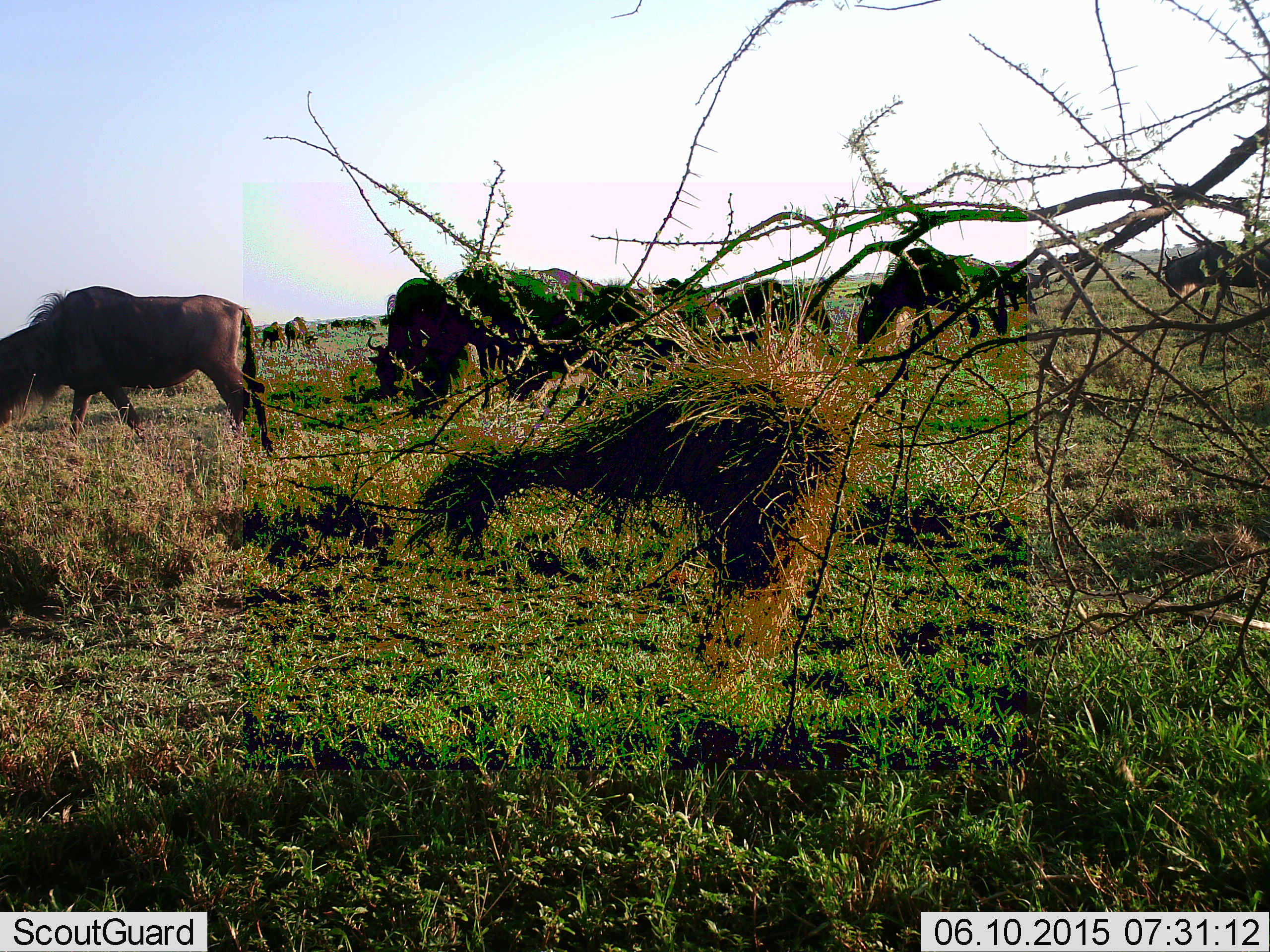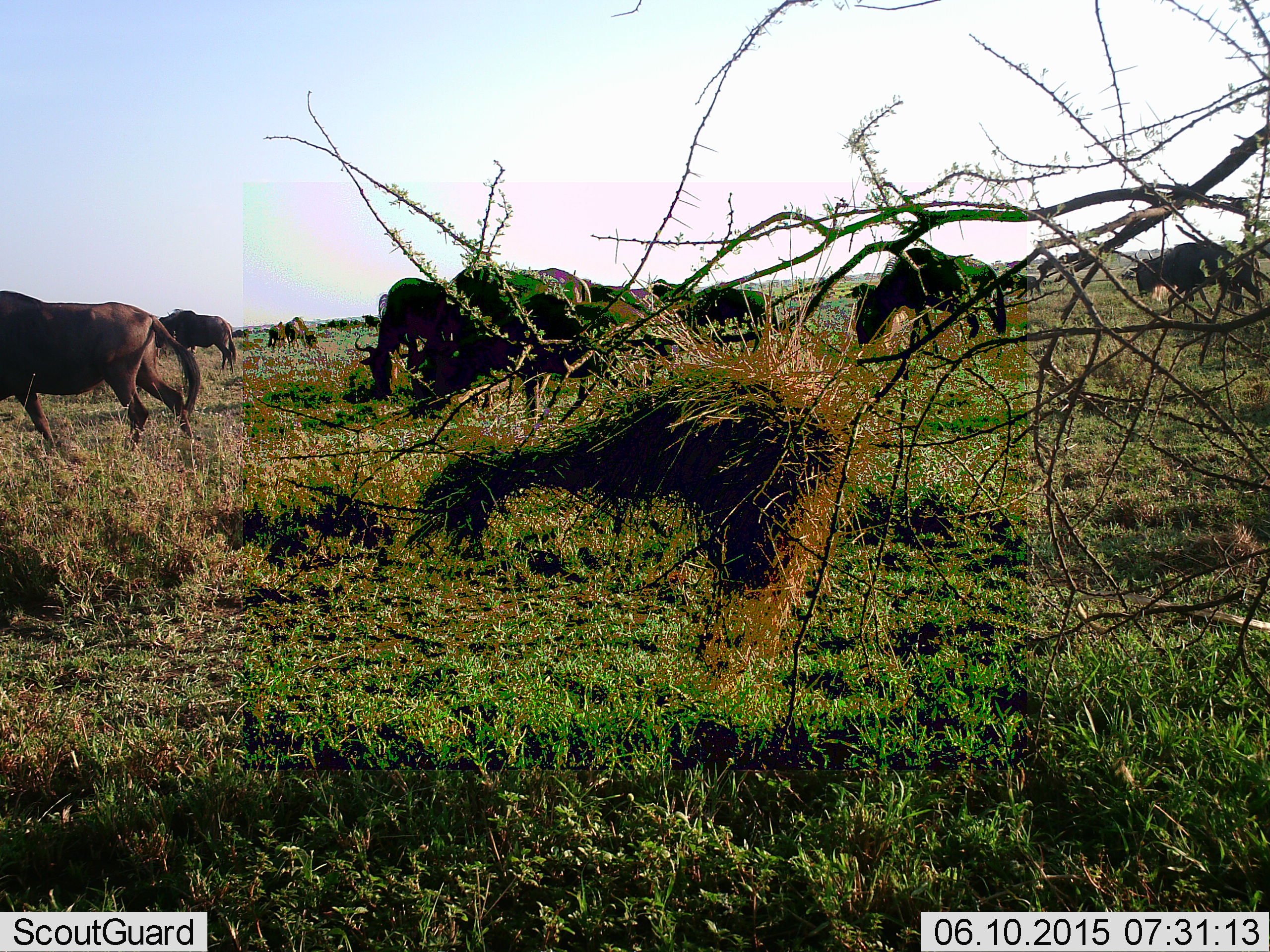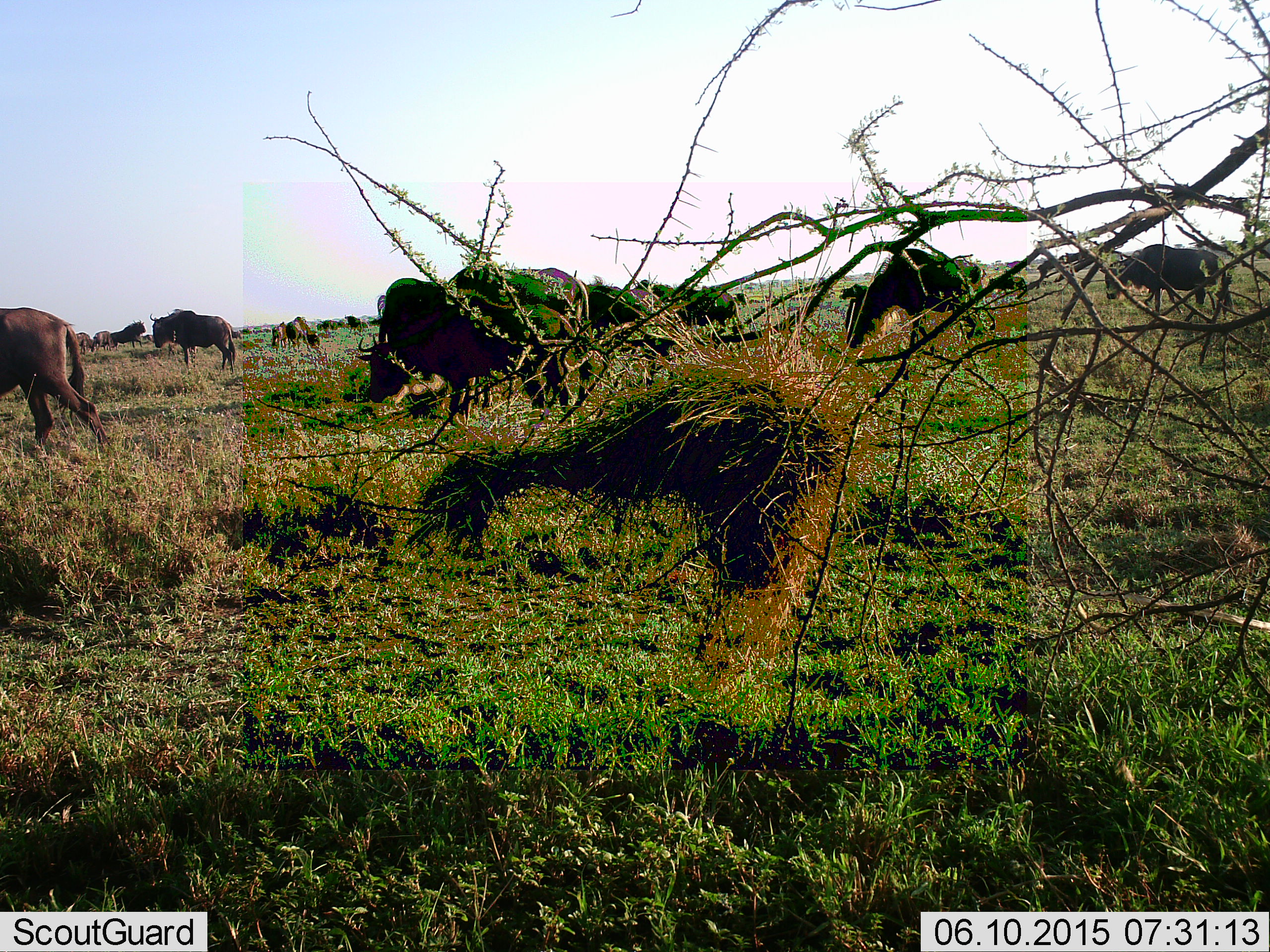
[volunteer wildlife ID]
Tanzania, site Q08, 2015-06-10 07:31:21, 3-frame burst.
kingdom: Animalia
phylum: Chordata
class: Mammalia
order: Artiodactyla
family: Bovidae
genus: Connochaetes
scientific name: Connochaetes taurinus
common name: blue wildebeest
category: wildebeest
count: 11-50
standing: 50%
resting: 10%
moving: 70%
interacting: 0%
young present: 0%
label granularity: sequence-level